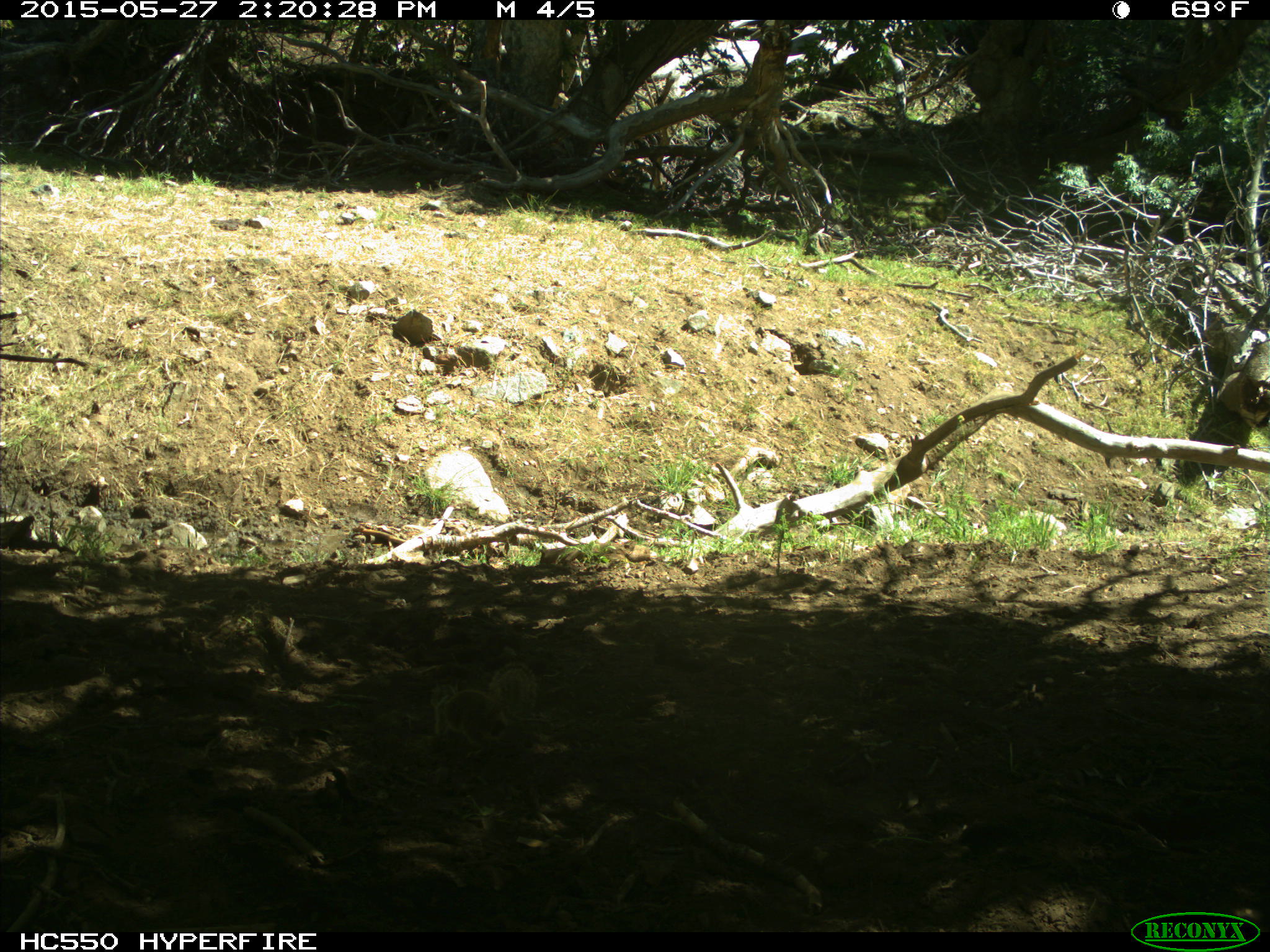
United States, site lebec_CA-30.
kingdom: Animalia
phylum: Chordata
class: Mammalia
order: Rodentia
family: Sciuridae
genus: Otospermophilus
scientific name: Otospermophilus beecheyi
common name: california ground squirrel